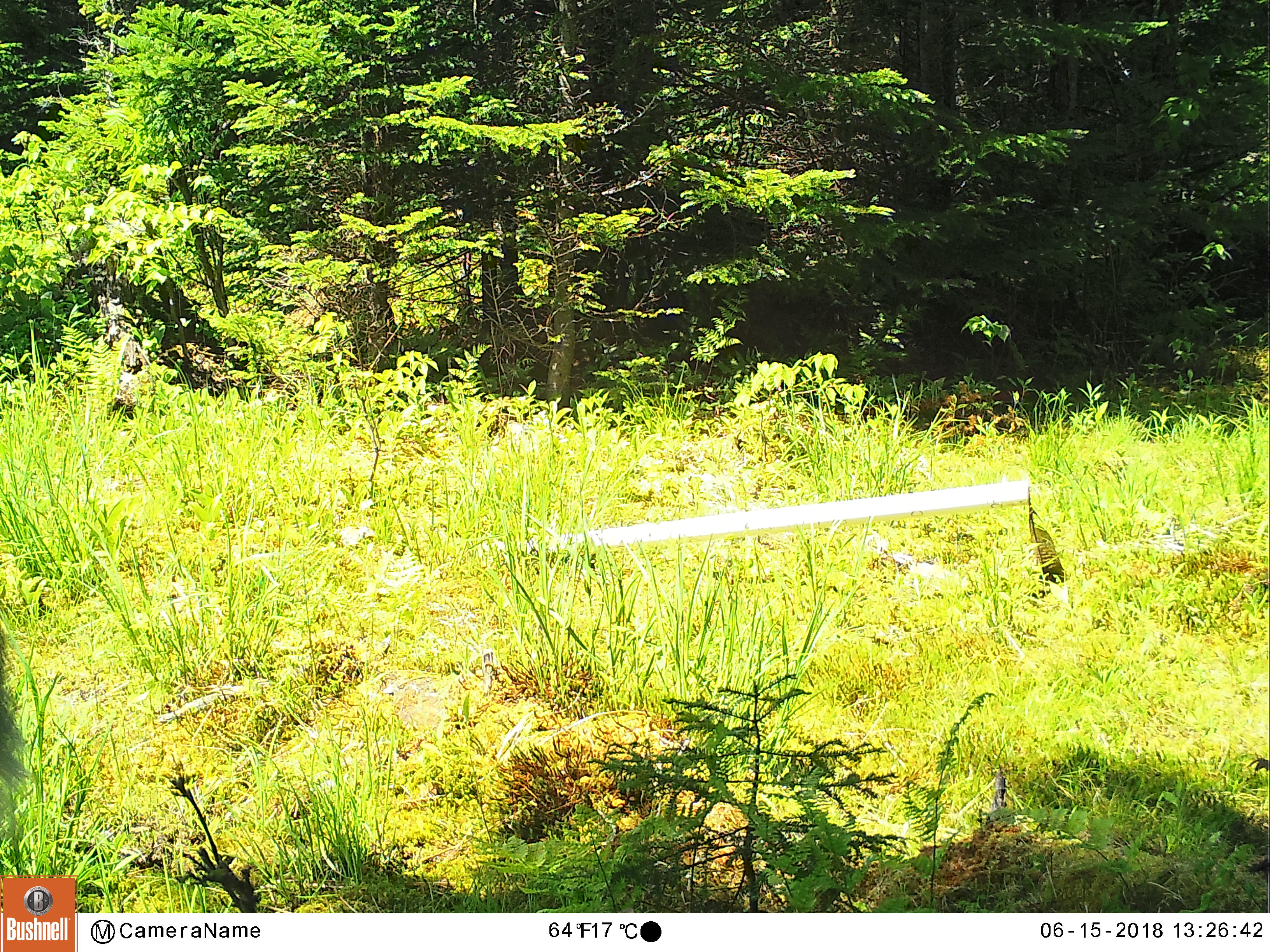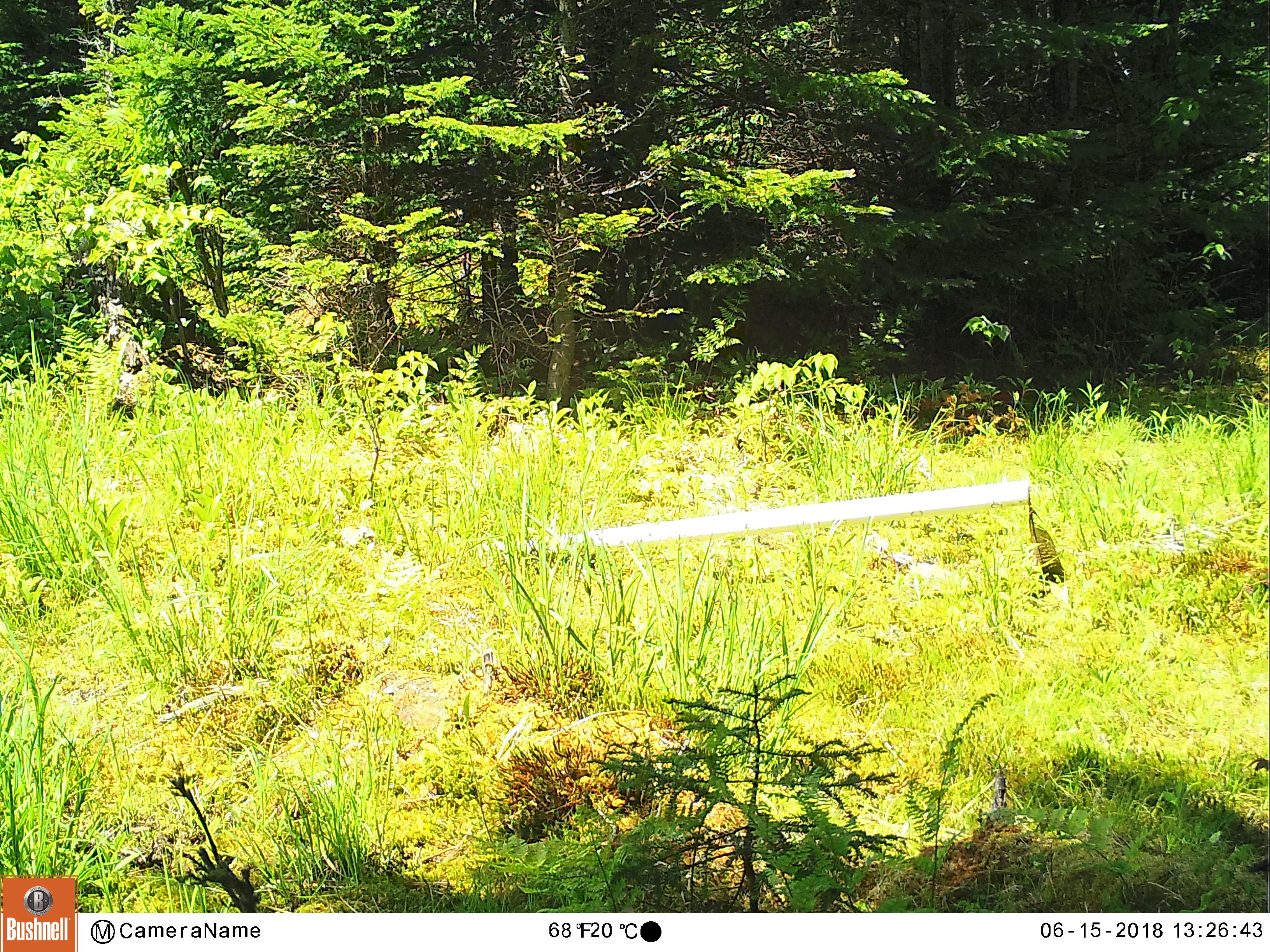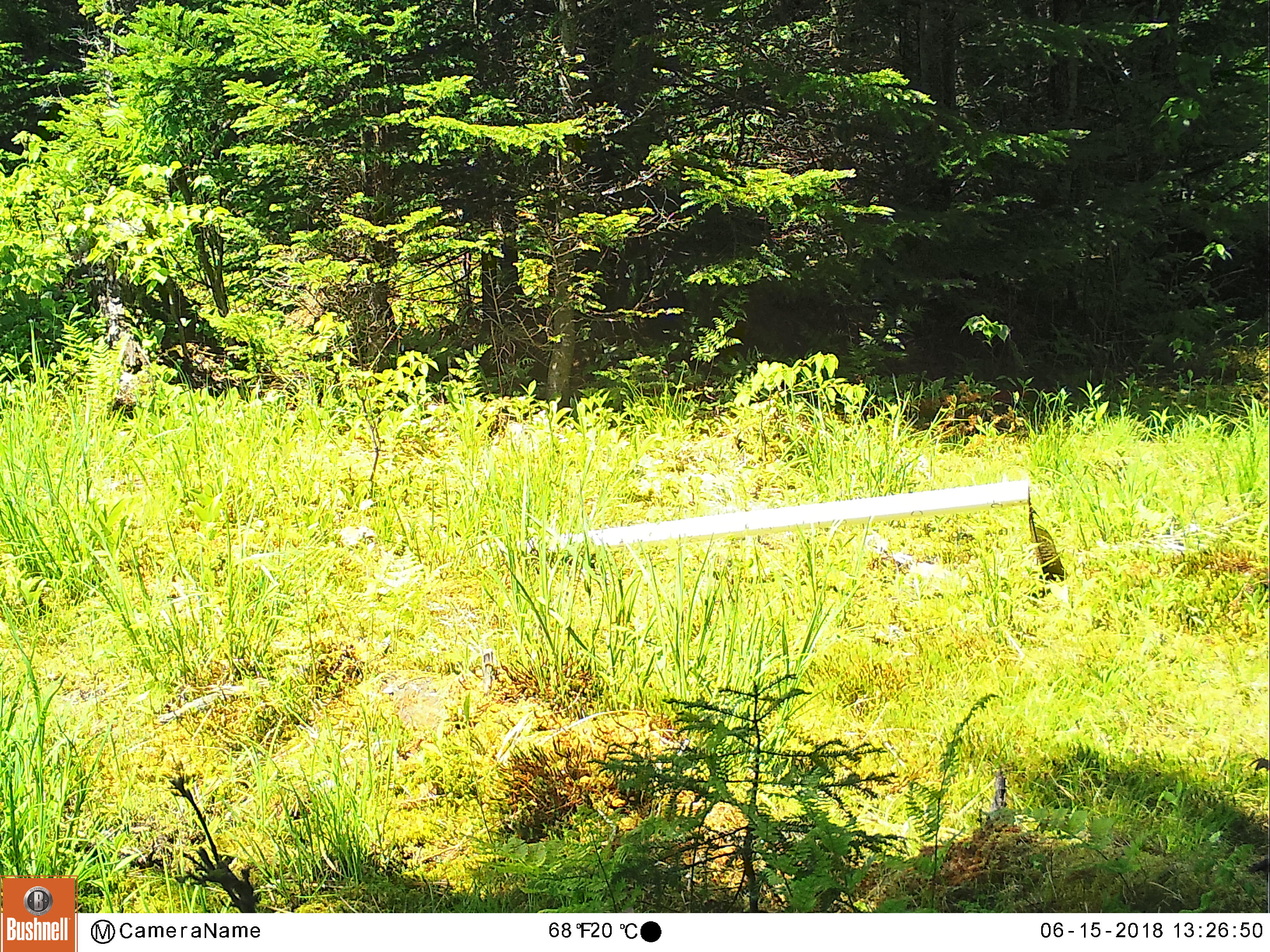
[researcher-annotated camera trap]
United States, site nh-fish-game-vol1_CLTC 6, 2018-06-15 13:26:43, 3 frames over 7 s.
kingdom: Animalia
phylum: Chordata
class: Mammalia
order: Artiodactyla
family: Cervidae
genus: Odocoileus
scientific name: Odocoileus virginianus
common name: white-tailed deer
White-tailed deer (Odocoileus virginianus).